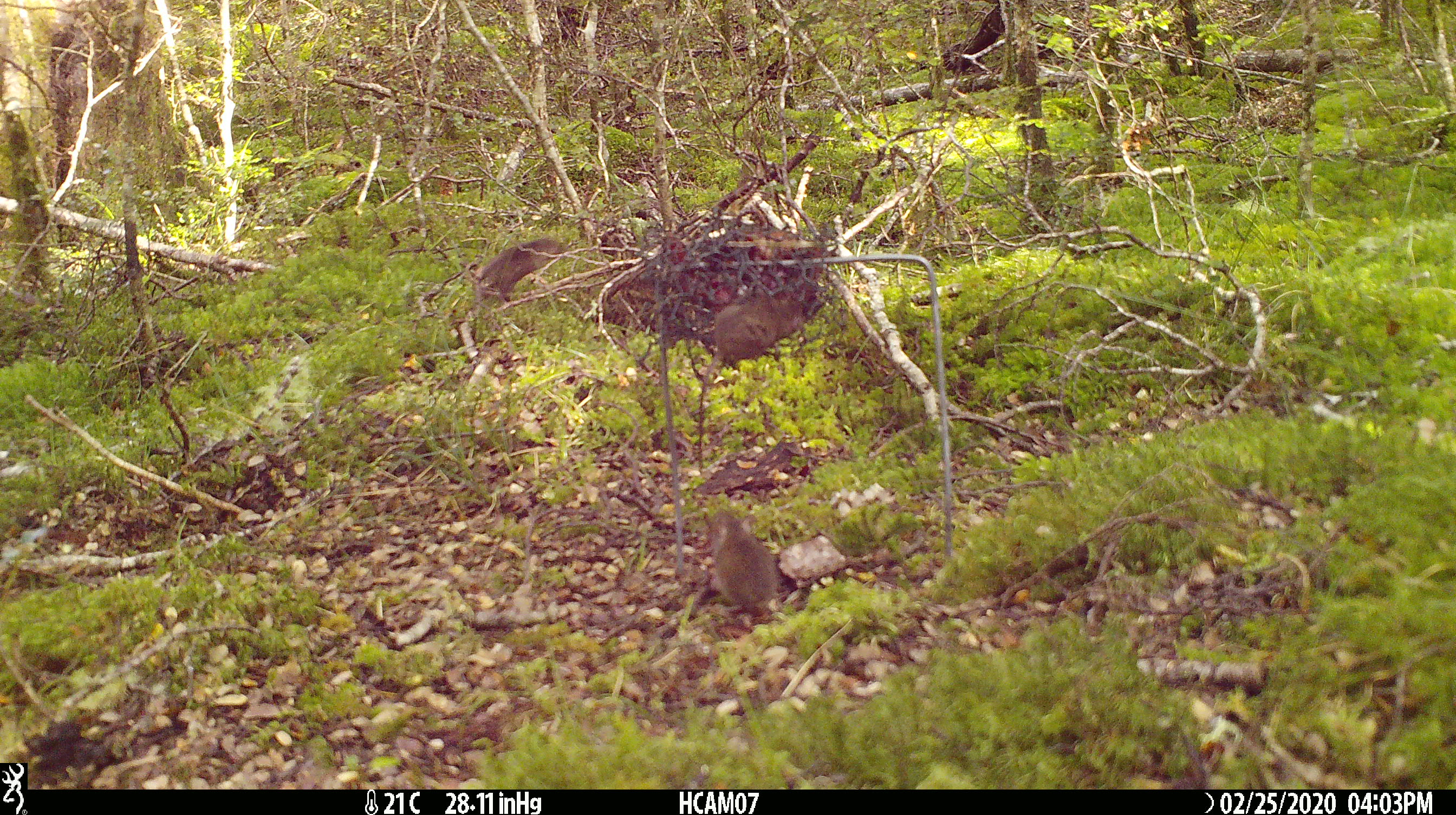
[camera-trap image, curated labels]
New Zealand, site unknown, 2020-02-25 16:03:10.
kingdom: Animalia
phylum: Chordata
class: Mammalia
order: Rodentia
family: Muridae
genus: Mus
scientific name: Mus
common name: mouse